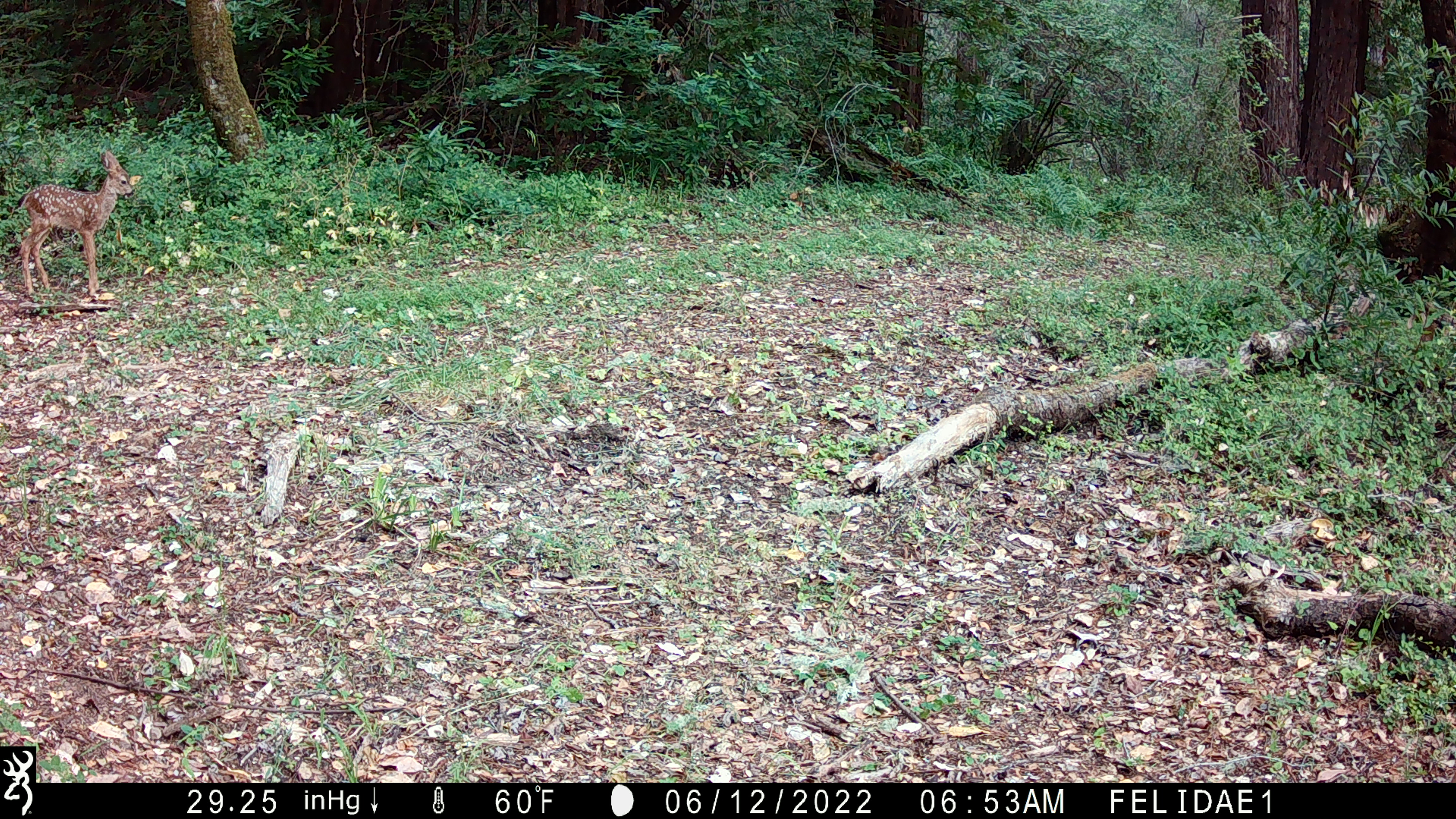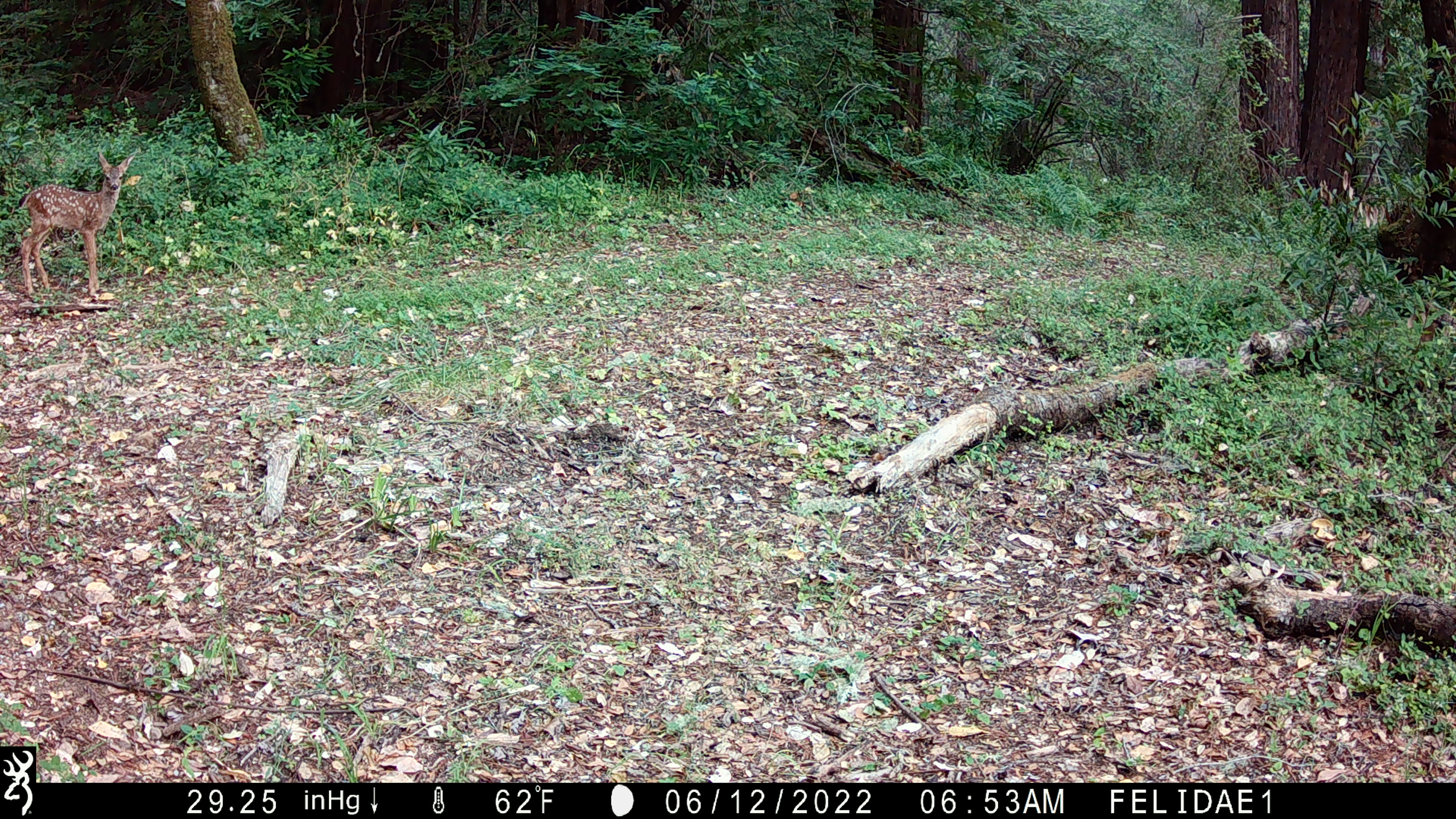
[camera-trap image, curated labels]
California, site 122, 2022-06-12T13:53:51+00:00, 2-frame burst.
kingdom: Animalia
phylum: Chordata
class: Mammalia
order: Artiodactyla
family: Cervidae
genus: Odocoileus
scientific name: Odocoileus hemionus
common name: mule deer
Mule deer (Odocoileus hemionus).